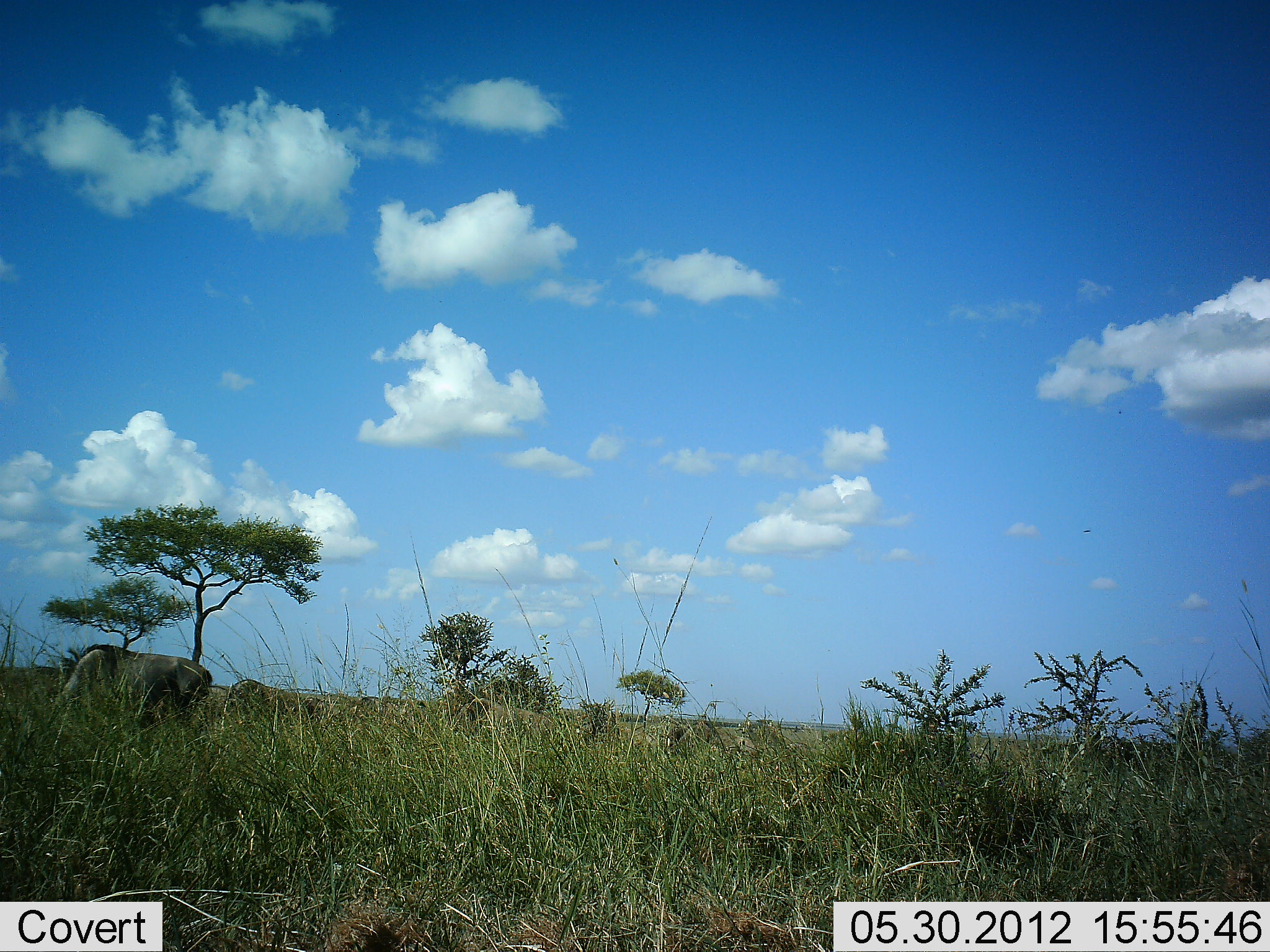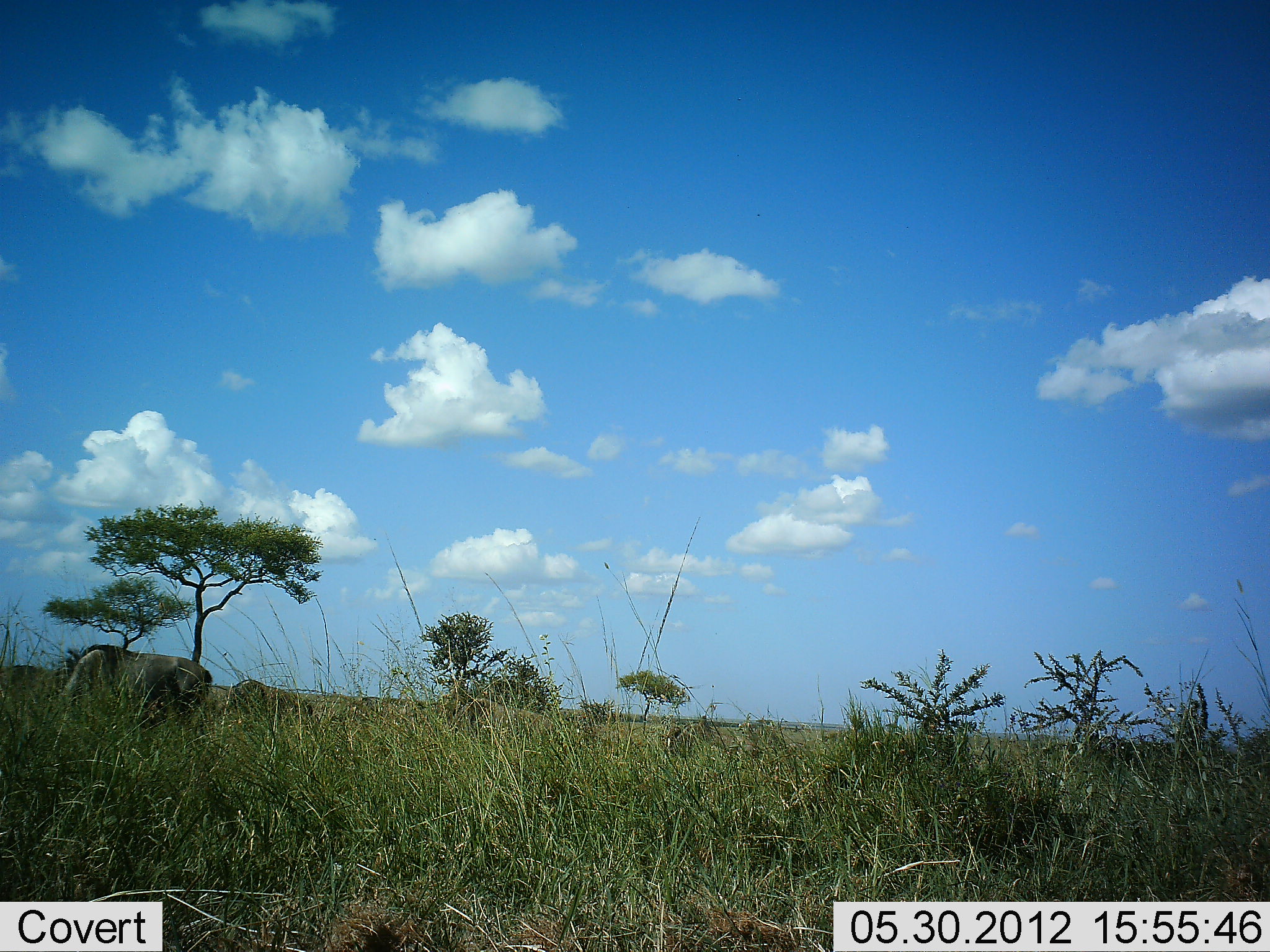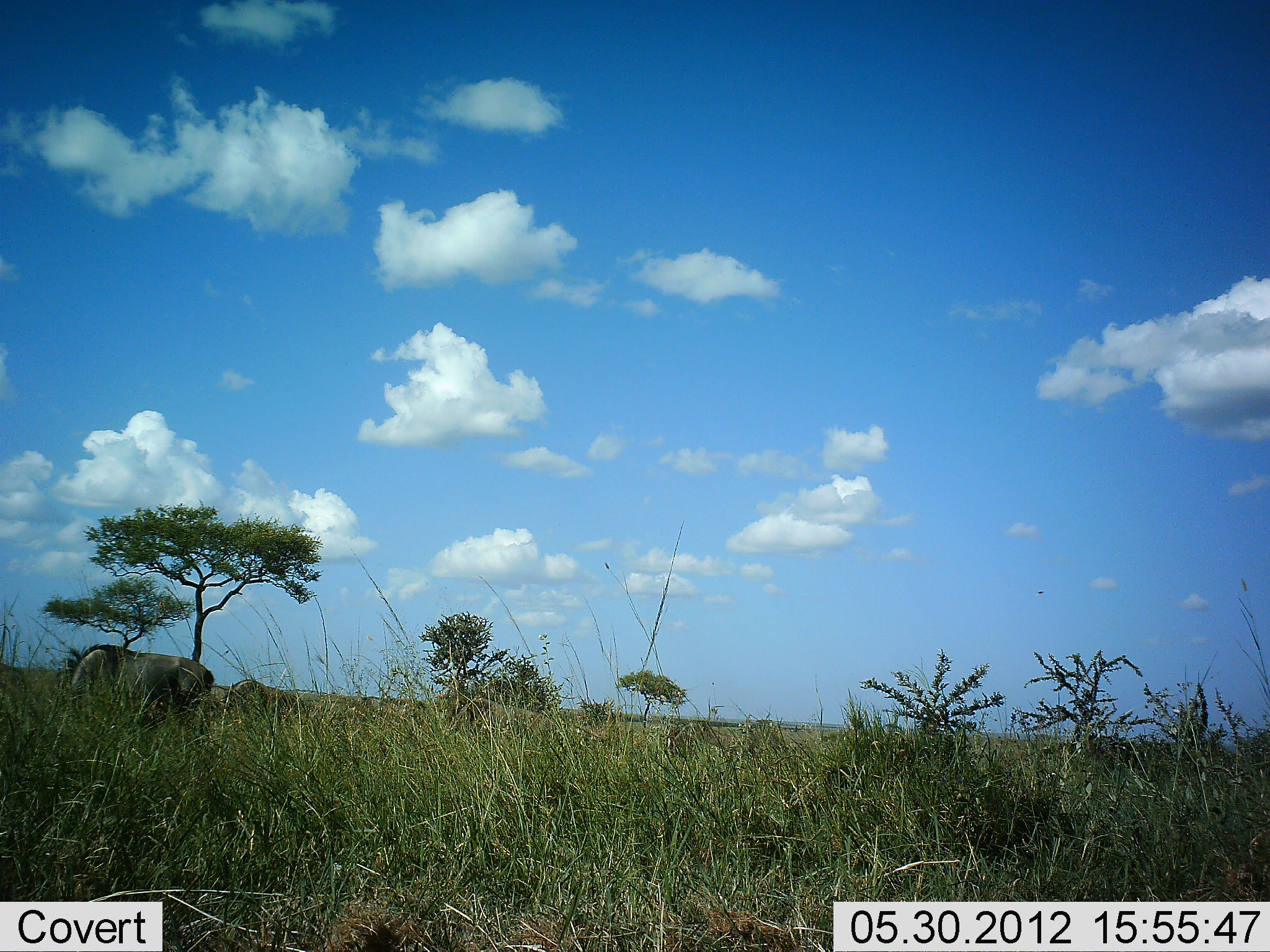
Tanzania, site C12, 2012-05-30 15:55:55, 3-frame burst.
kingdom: Animalia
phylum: Chordata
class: Mammalia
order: Artiodactyla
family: Bovidae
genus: Connochaetes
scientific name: Connochaetes taurinus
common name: blue wildebeest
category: wildebeest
Wildebeest (blue wildebeest) (Connochaetes taurinus), count 3. Behavior (volunteer vote fractions): standing 20%, resting 0%, moving 10%, interacting 0%. Young present (vote fraction): 0%. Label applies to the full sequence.